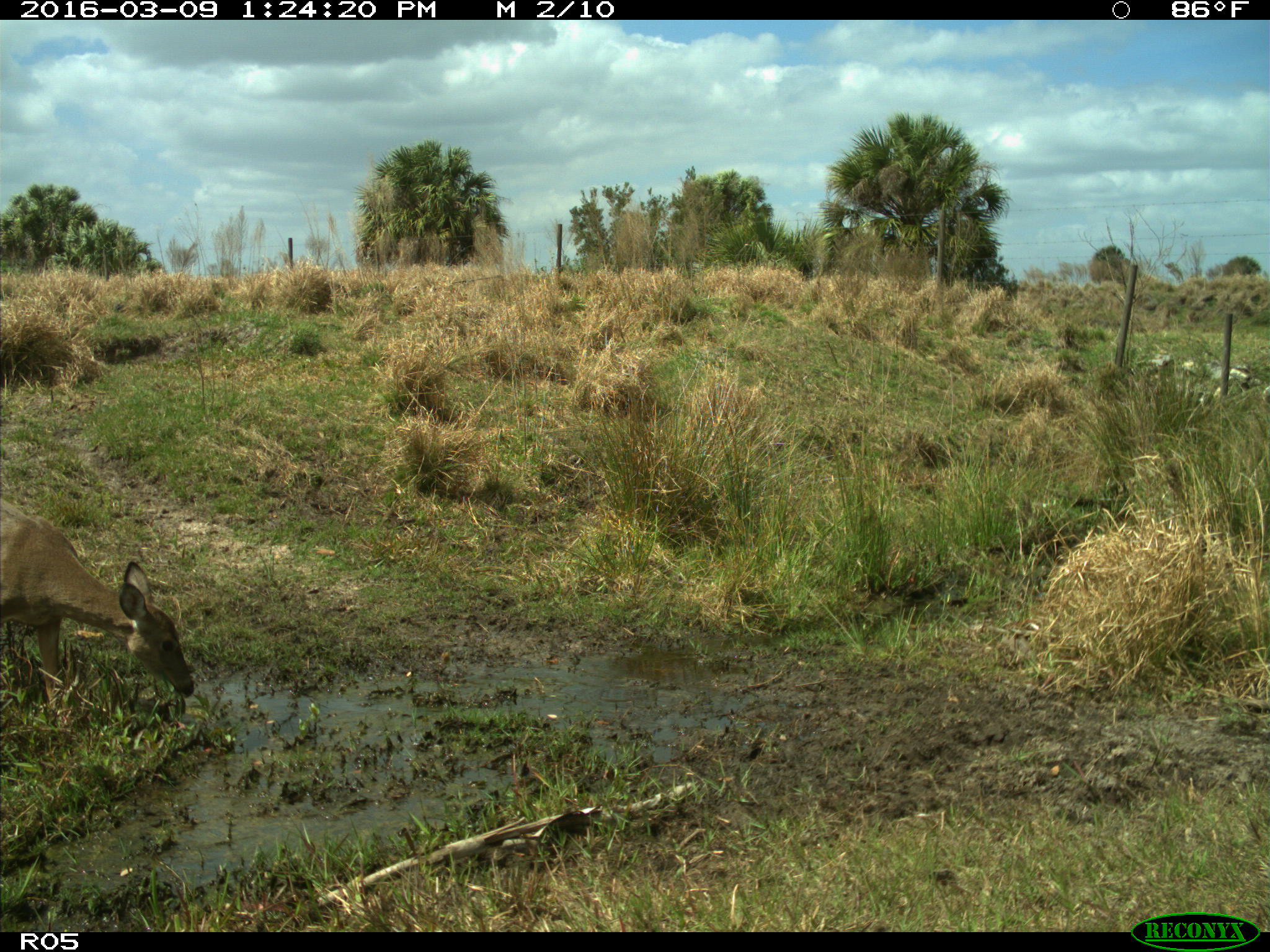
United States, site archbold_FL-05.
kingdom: Animalia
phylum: Chordata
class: Mammalia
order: Artiodactyla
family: Cervidae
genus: Odocoileus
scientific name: Odocoileus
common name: deer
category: unidentified deer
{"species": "unidentified deer (deer) (Odocoileus)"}